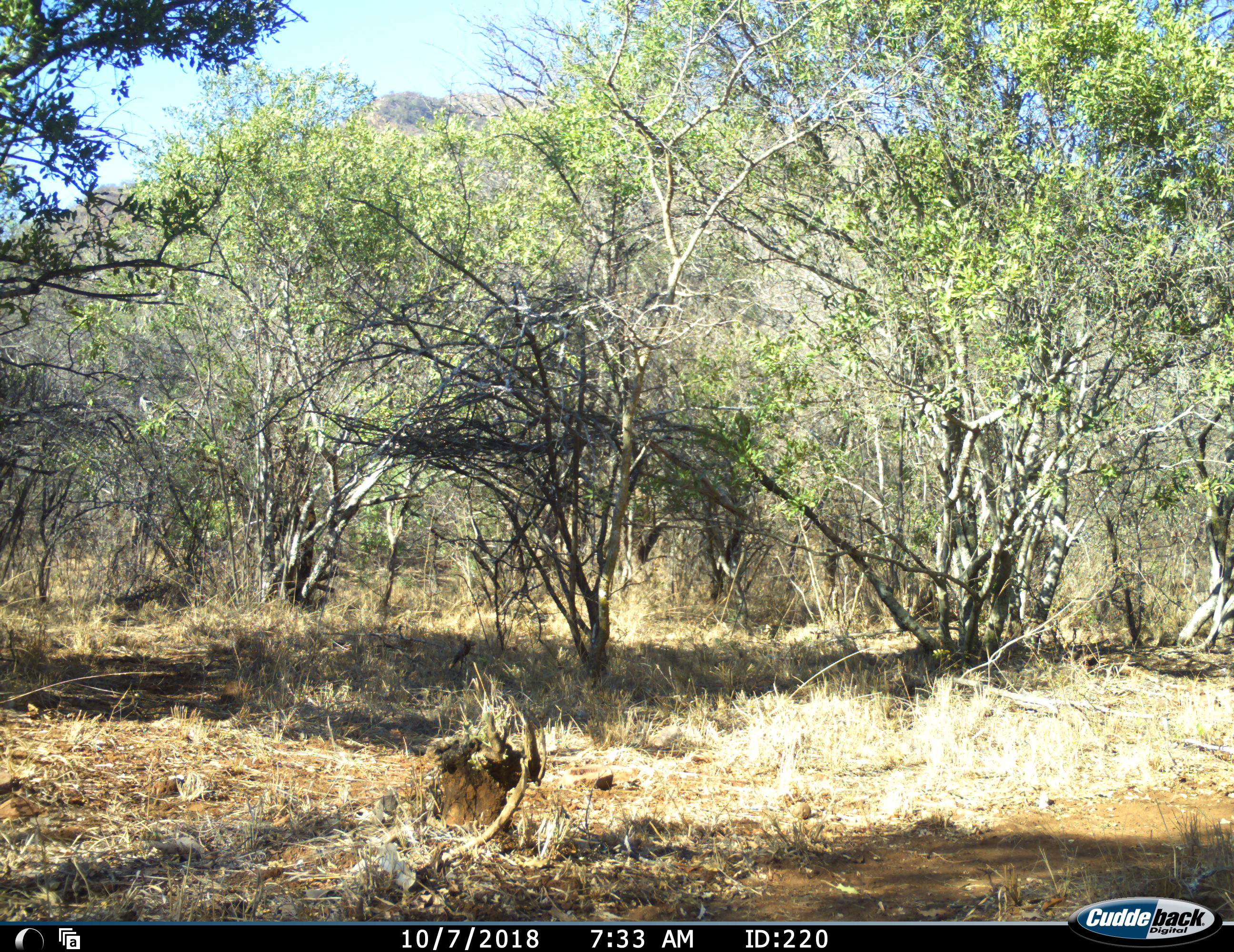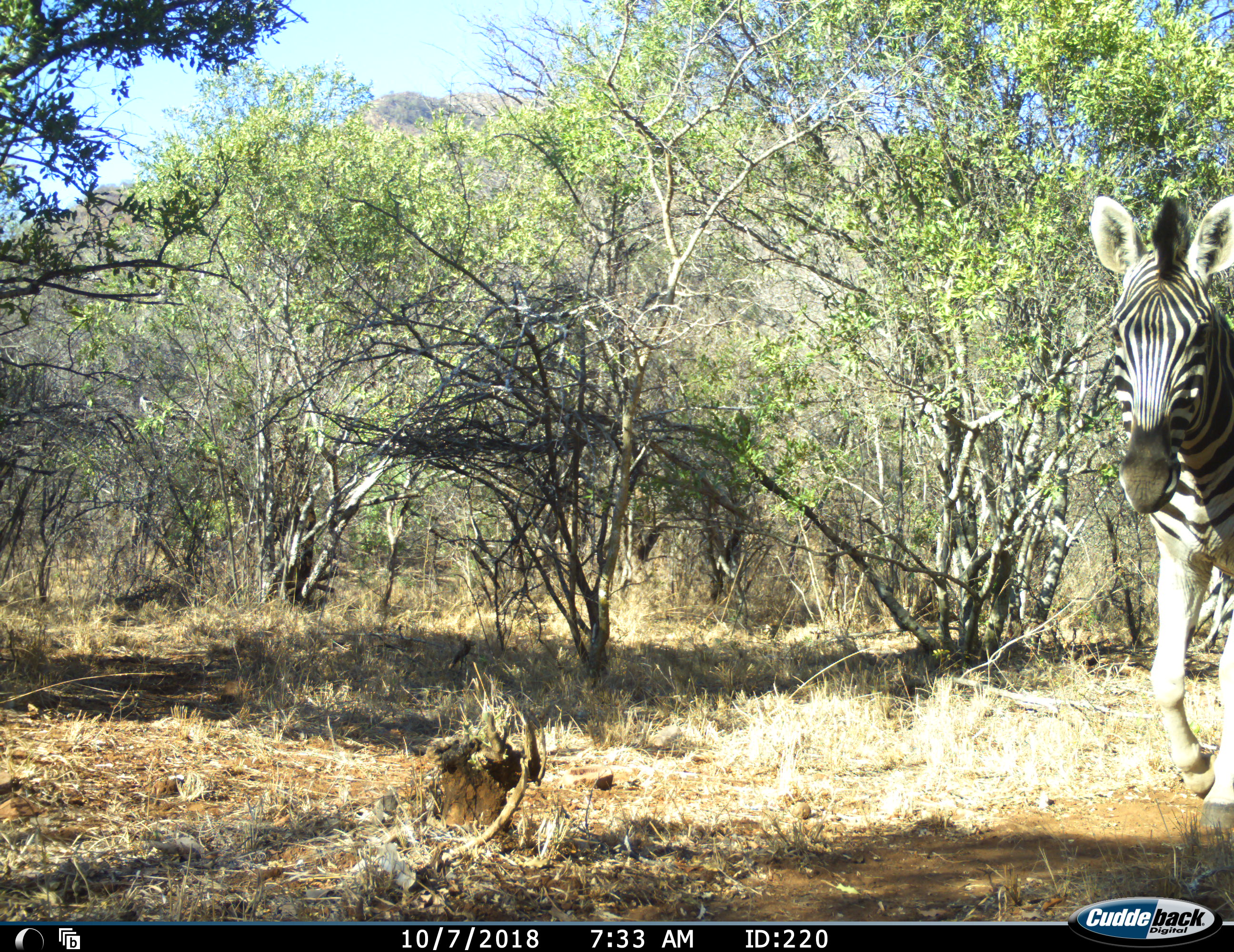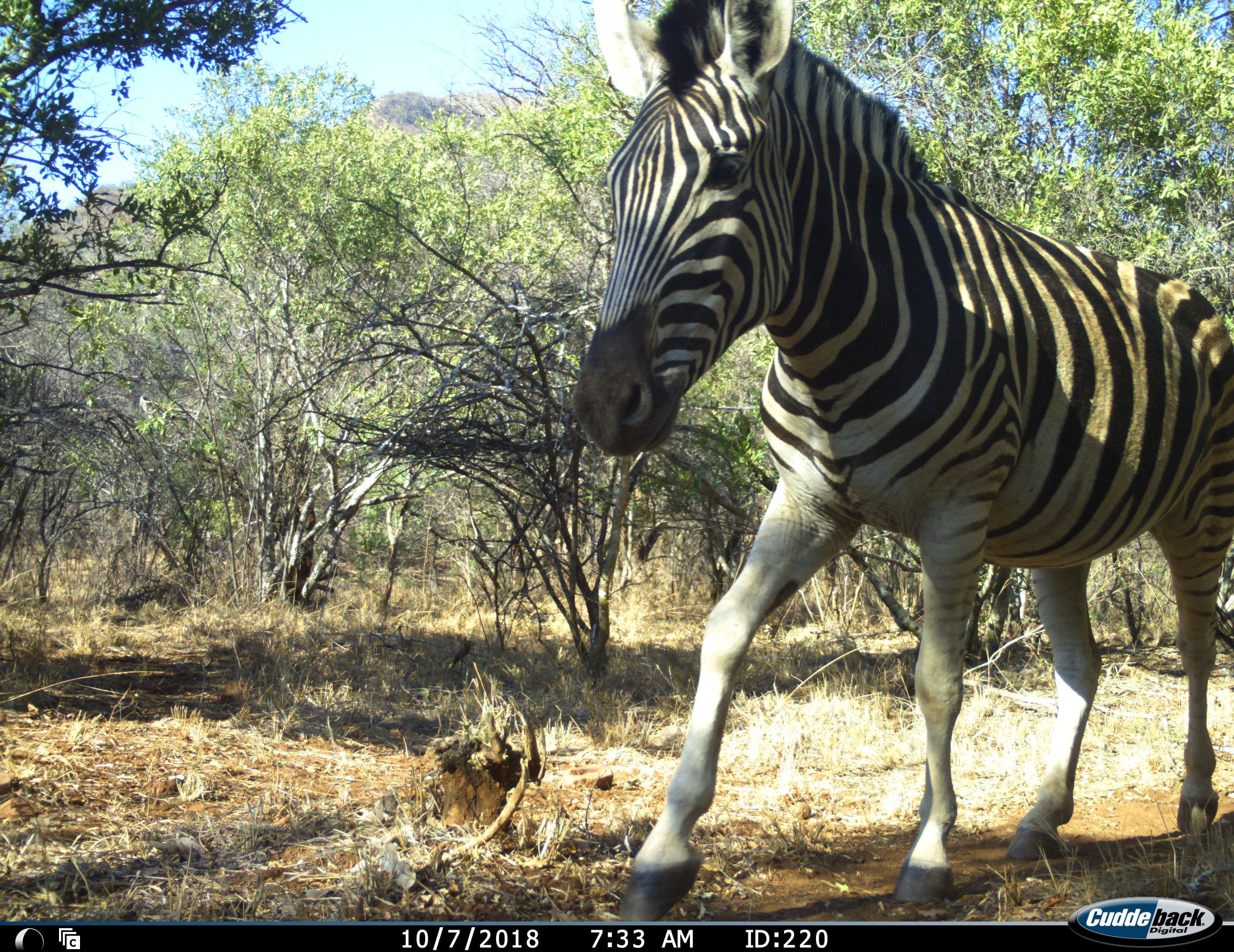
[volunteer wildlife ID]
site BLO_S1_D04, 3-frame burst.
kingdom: Animalia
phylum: Chordata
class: Mammalia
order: Perissodactyla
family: Equidae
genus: Equus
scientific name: Equus quagga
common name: plains zebra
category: zebraplains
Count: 1.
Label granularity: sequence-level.